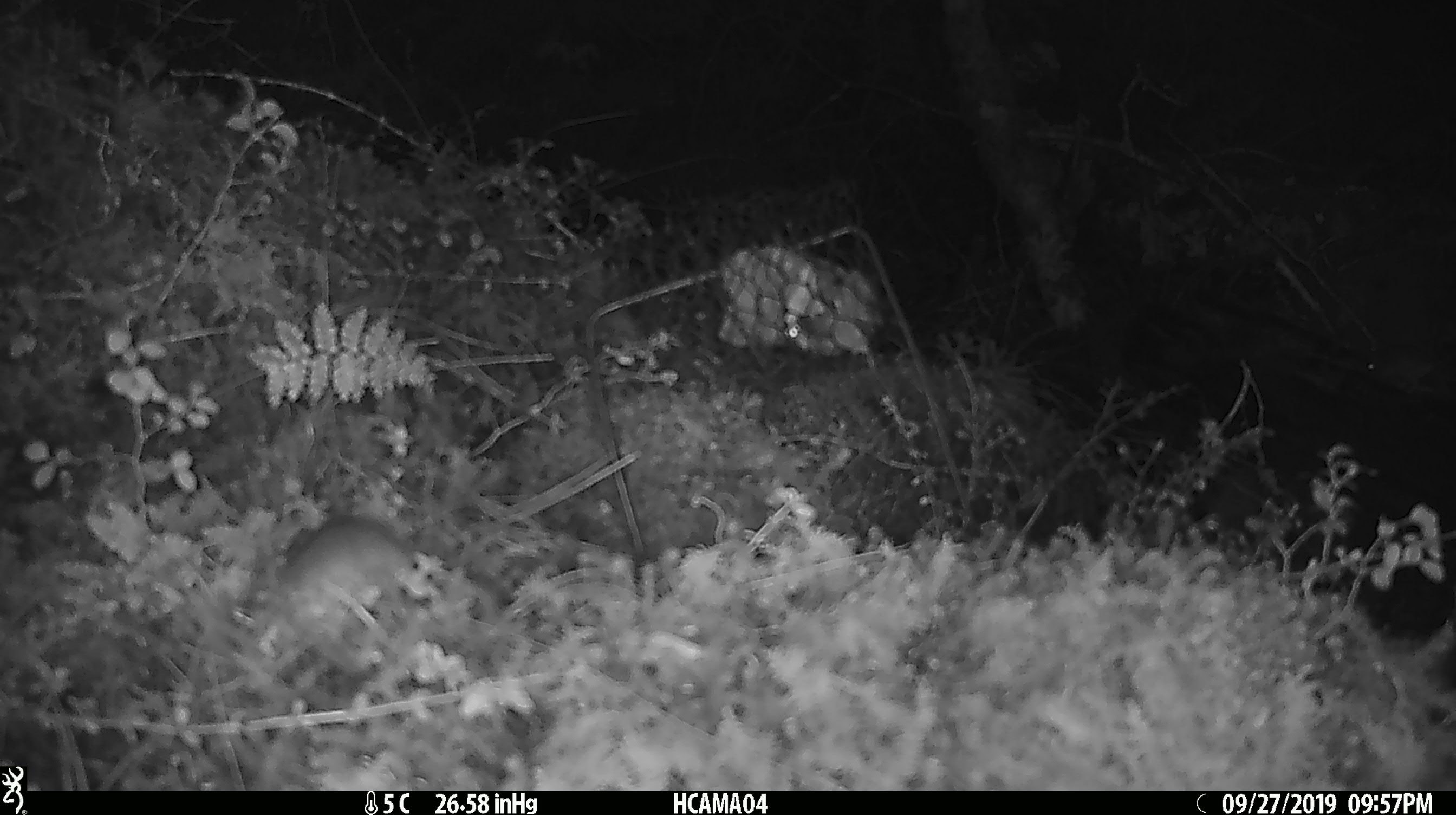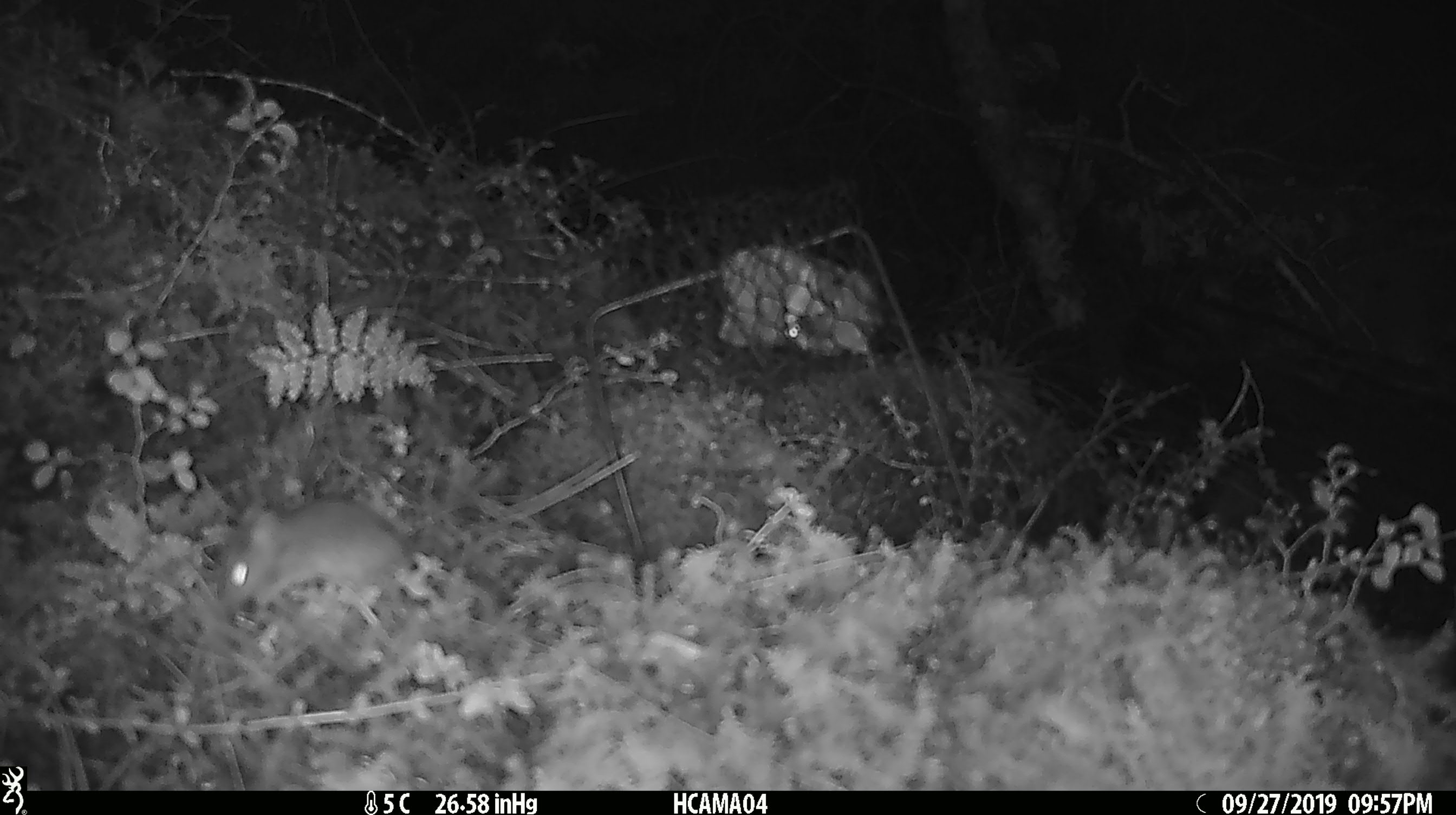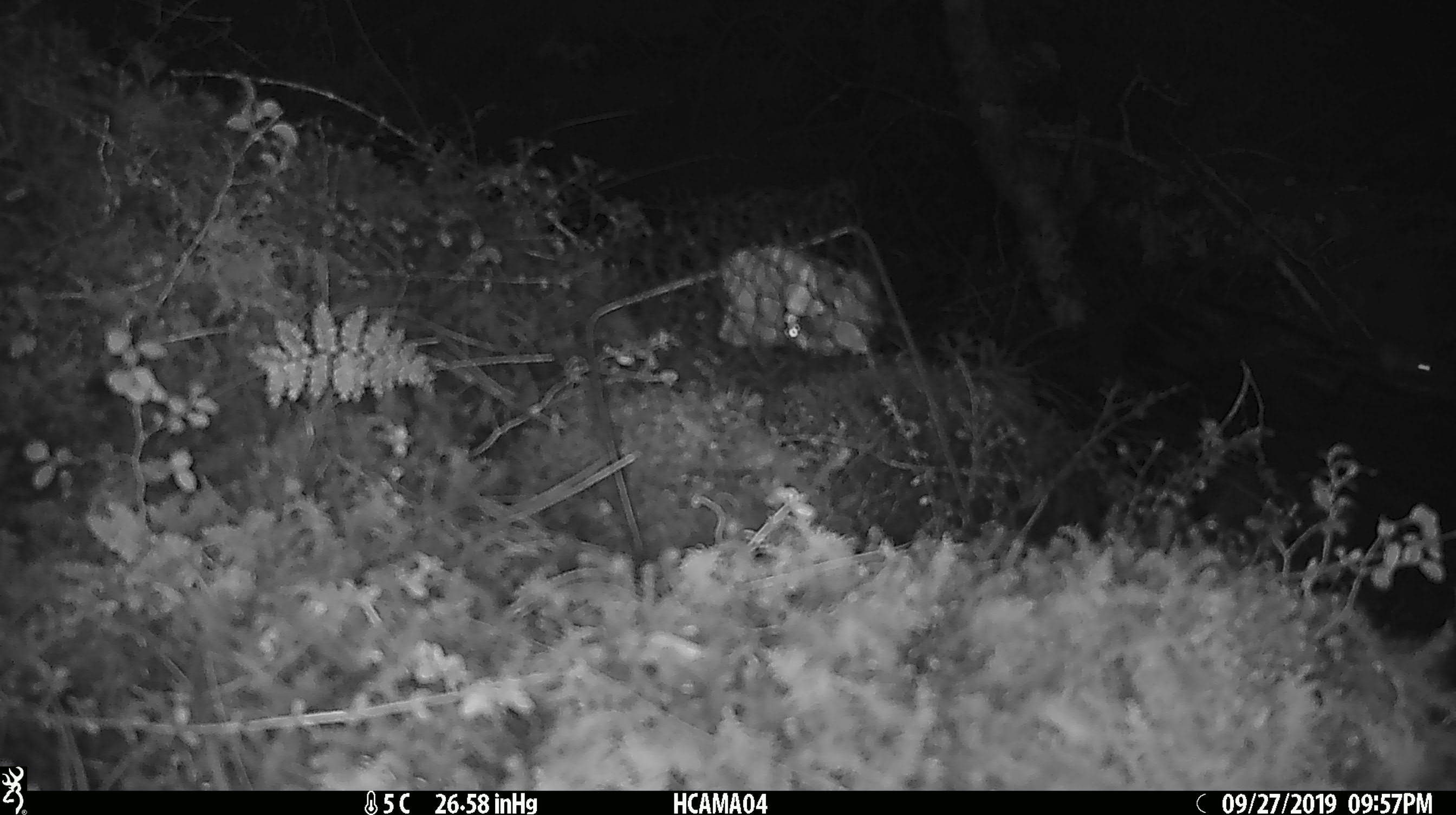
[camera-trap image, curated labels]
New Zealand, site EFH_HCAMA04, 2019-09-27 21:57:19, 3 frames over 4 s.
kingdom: Animalia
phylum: Chordata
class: Mammalia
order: Rodentia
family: Muridae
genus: Mus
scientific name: Mus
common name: mouse